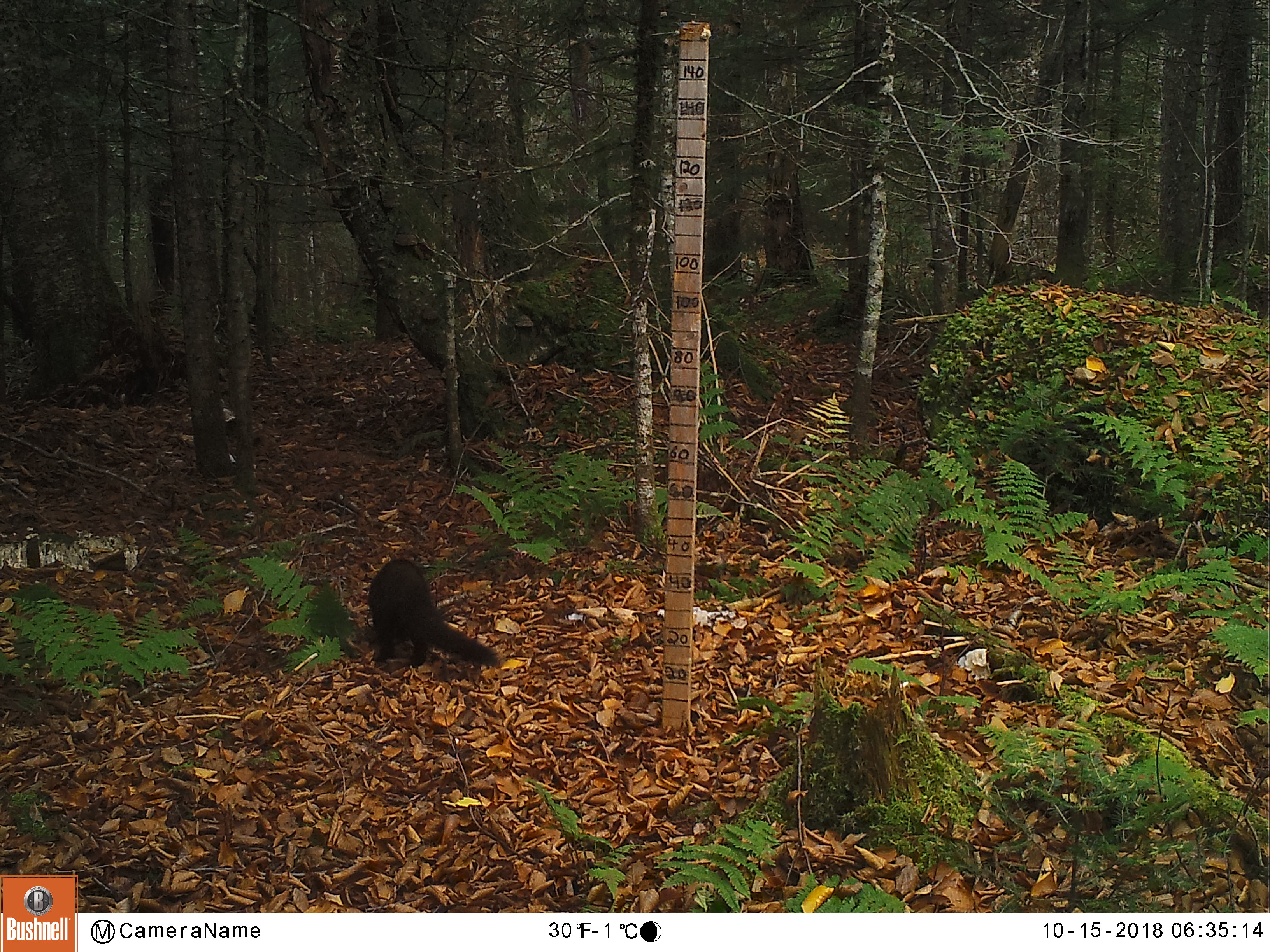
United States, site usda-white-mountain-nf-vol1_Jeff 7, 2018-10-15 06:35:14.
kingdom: Animalia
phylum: Chordata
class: Mammalia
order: Carnivora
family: Mustelidae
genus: Pekania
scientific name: Pekania pennanti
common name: fisher